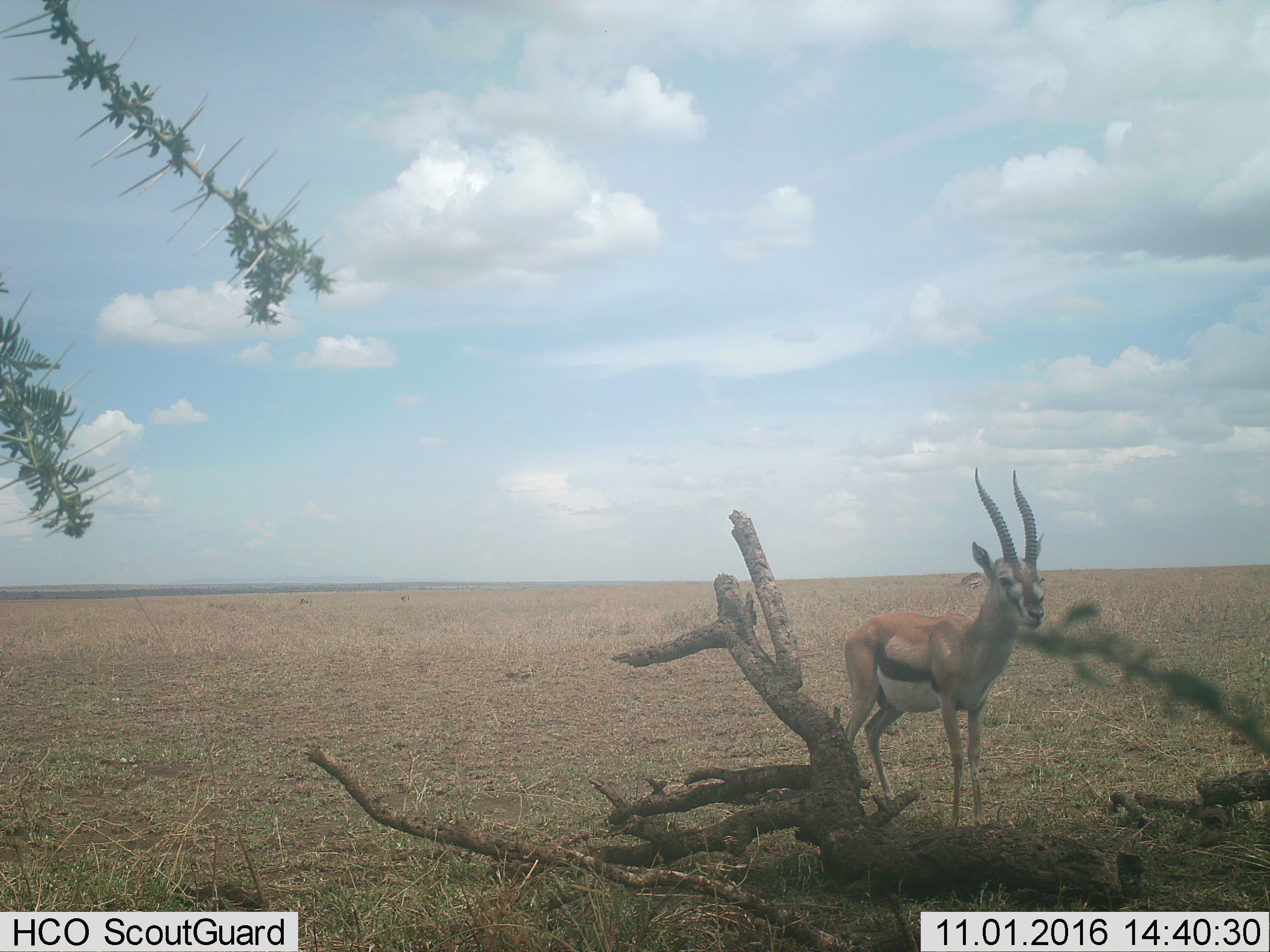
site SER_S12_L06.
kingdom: Animalia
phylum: Chordata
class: Mammalia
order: Artiodactyla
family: Bovidae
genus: Eudorcas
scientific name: Eudorcas thomsonii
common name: thomson's gazelle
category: gazellethomsons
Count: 1.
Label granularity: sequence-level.